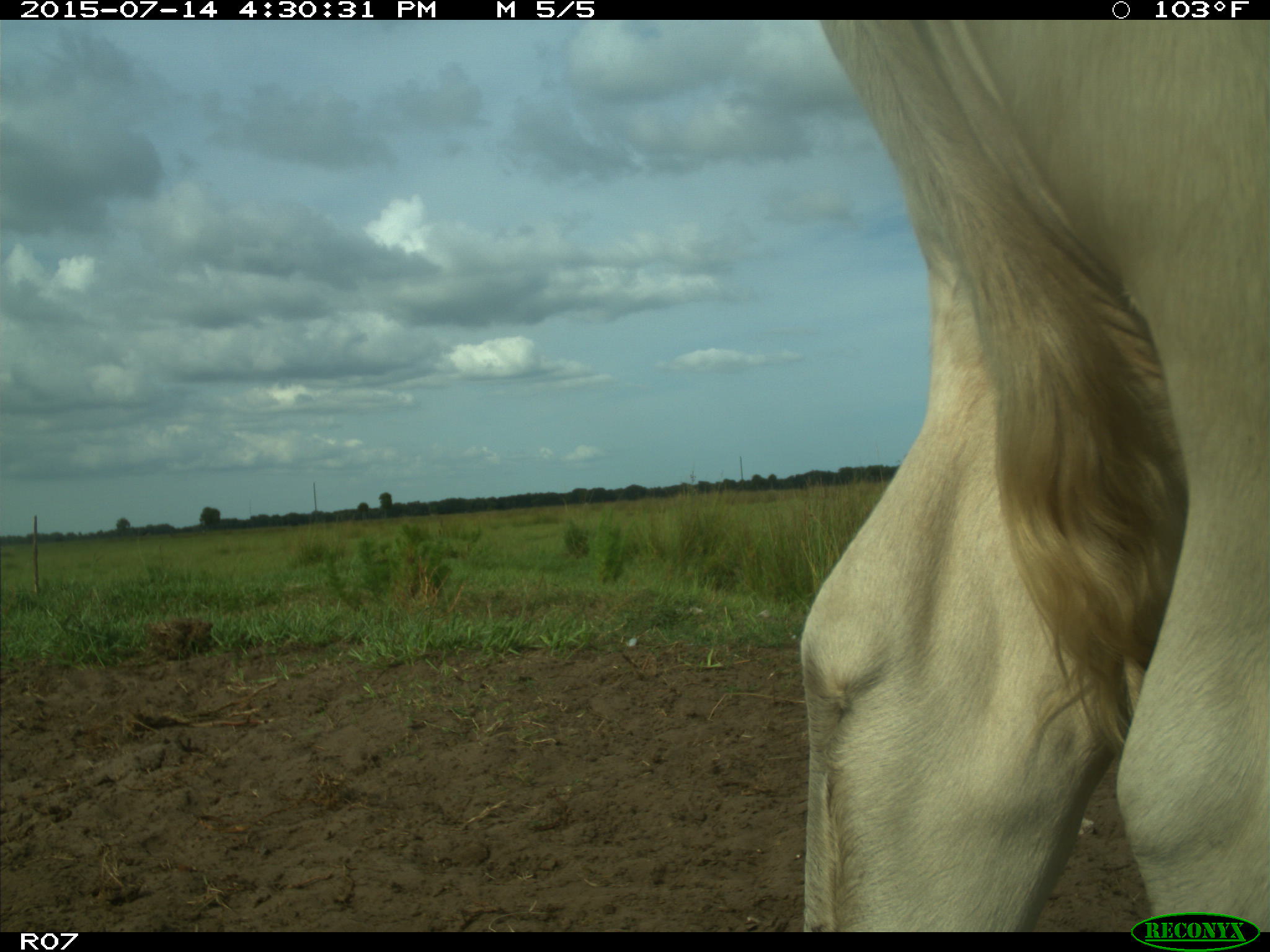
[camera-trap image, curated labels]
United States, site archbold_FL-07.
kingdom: Animalia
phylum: Chordata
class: Mammalia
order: Artiodactyla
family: Bovidae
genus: Bos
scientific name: Bos taurus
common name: domestic cow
Bos taurus (domestic cow).